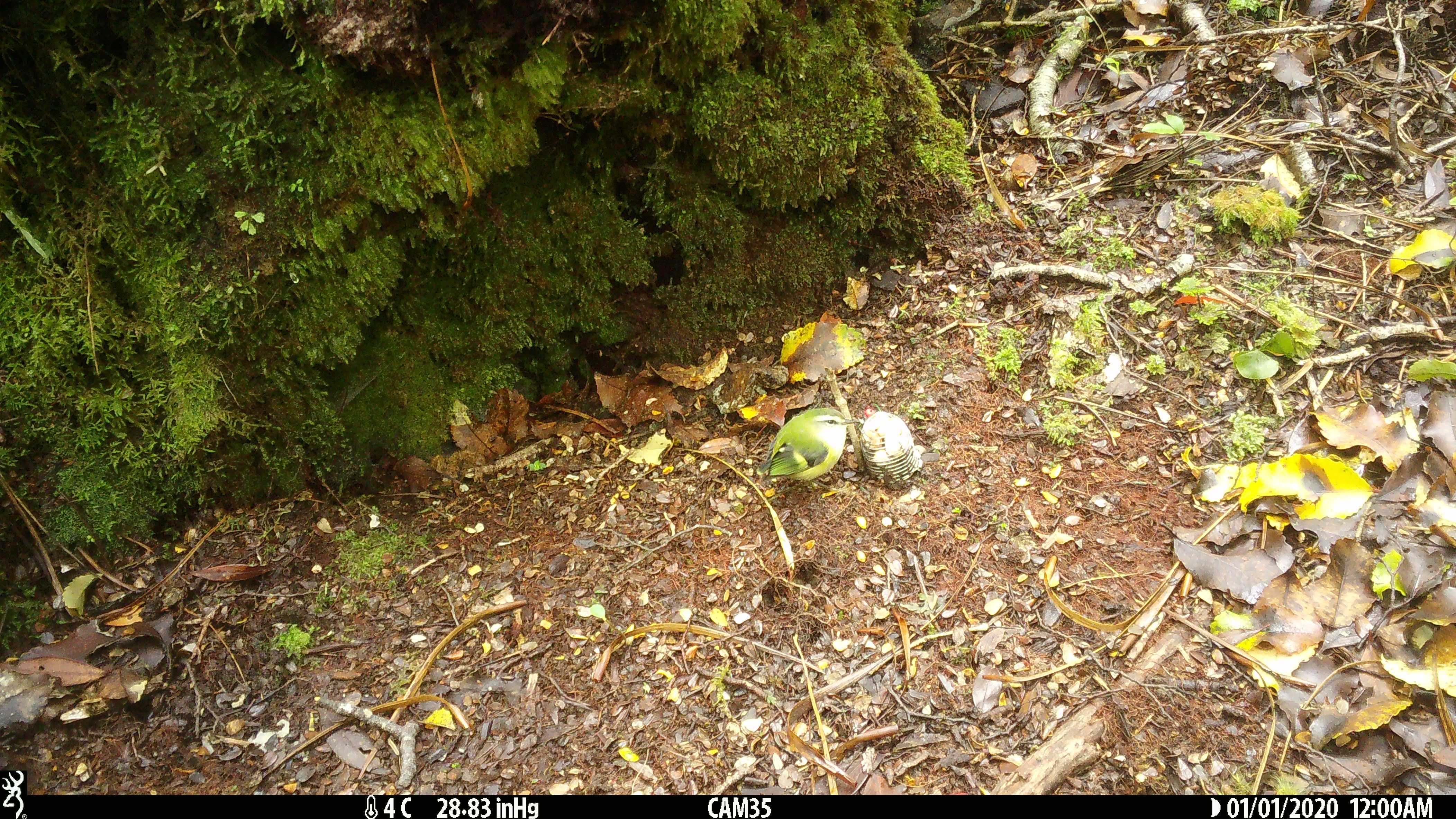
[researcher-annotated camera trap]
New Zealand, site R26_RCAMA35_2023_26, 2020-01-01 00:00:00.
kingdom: Animalia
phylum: Chordata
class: Aves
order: Passeriformes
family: Acanthisittidae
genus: Acanthisitta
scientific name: Acanthisitta chloris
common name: rifleman